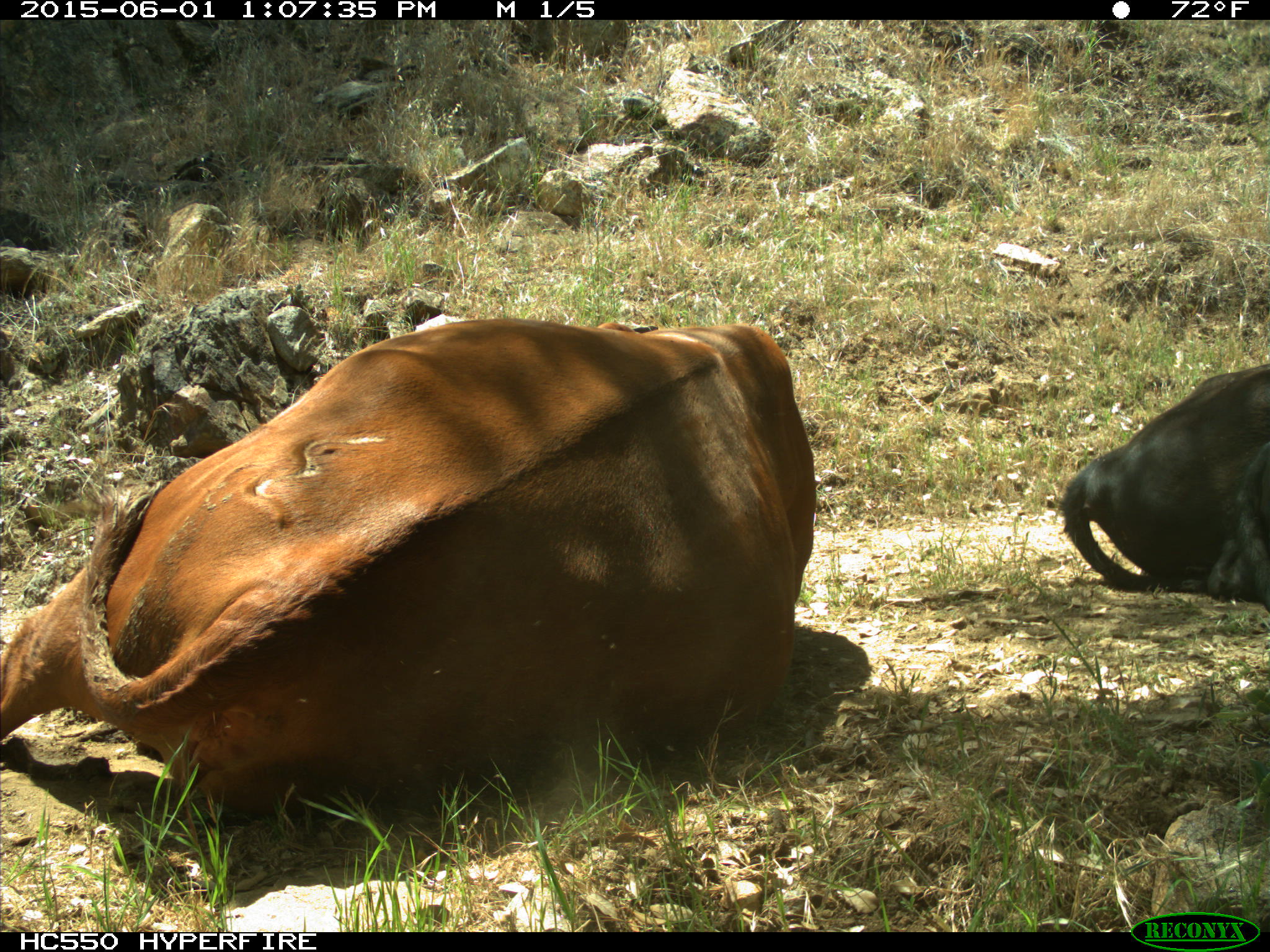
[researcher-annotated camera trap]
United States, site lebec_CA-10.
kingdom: Animalia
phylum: Chordata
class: Mammalia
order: Artiodactyla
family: Bovidae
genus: Bos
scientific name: Bos taurus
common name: domestic cow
Bos taurus (domestic cow).